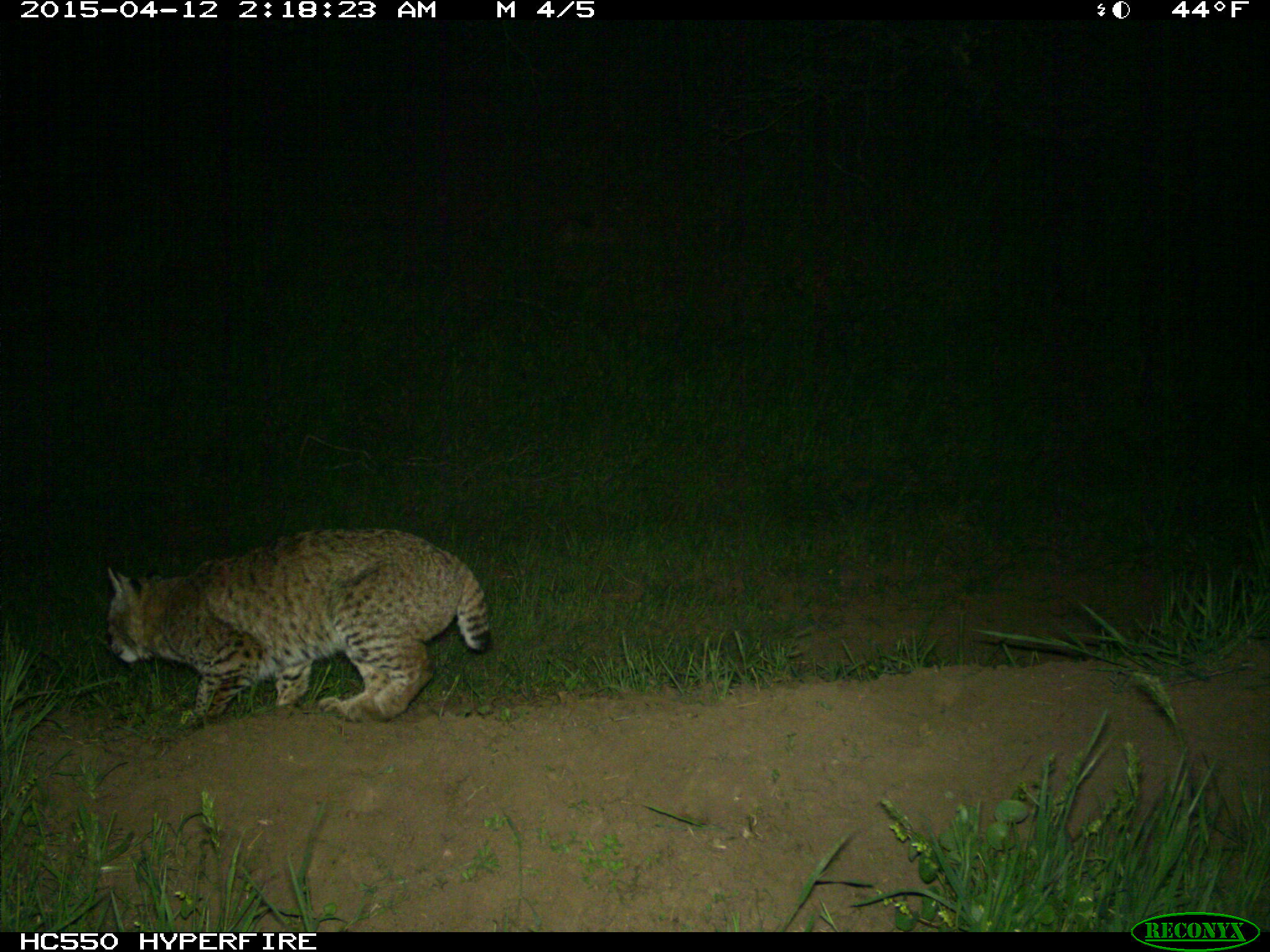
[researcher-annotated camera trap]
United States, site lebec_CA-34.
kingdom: Animalia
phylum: Chordata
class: Mammalia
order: Carnivora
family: Felidae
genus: Lynx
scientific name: Lynx rufus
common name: bobcat